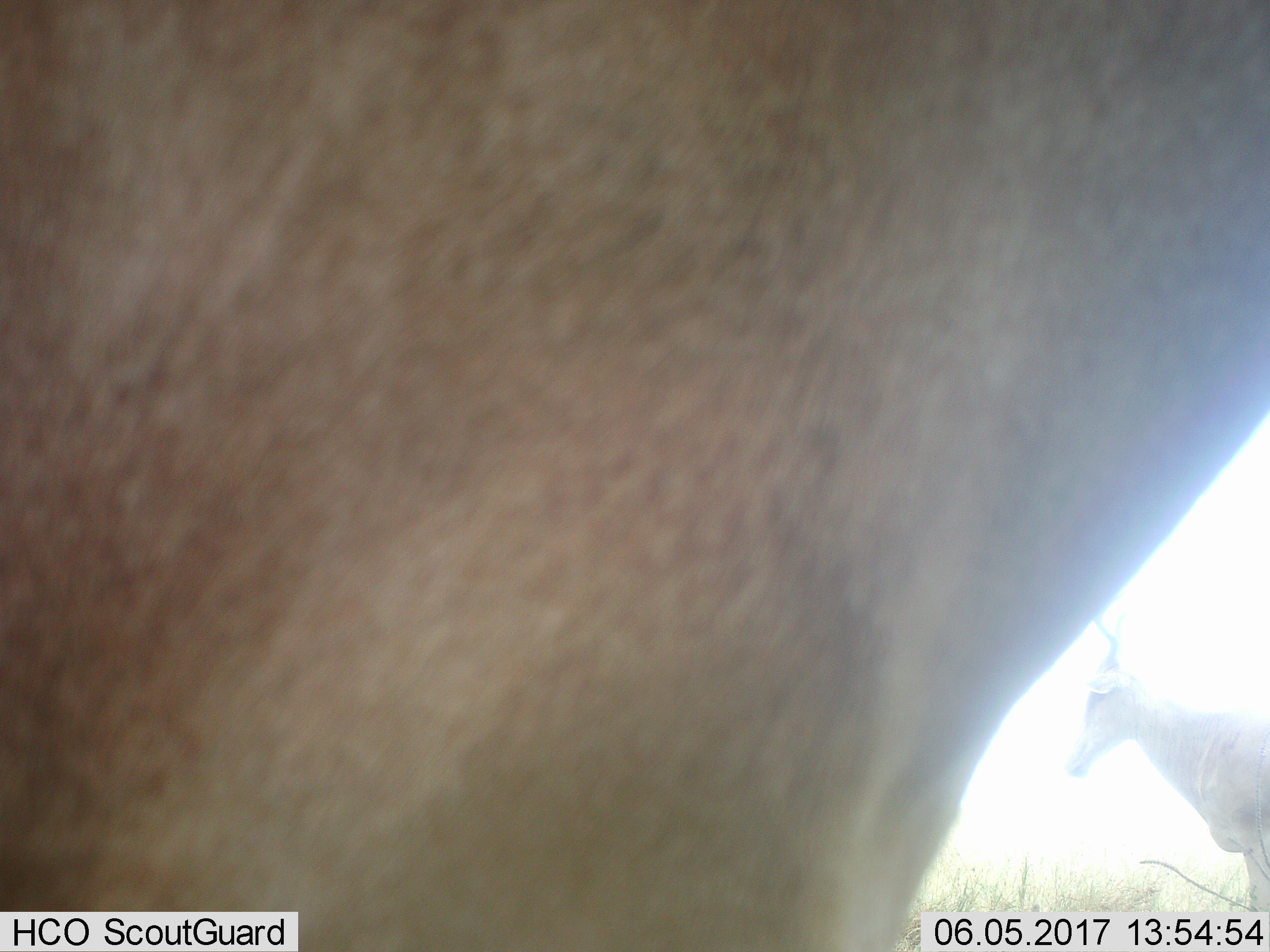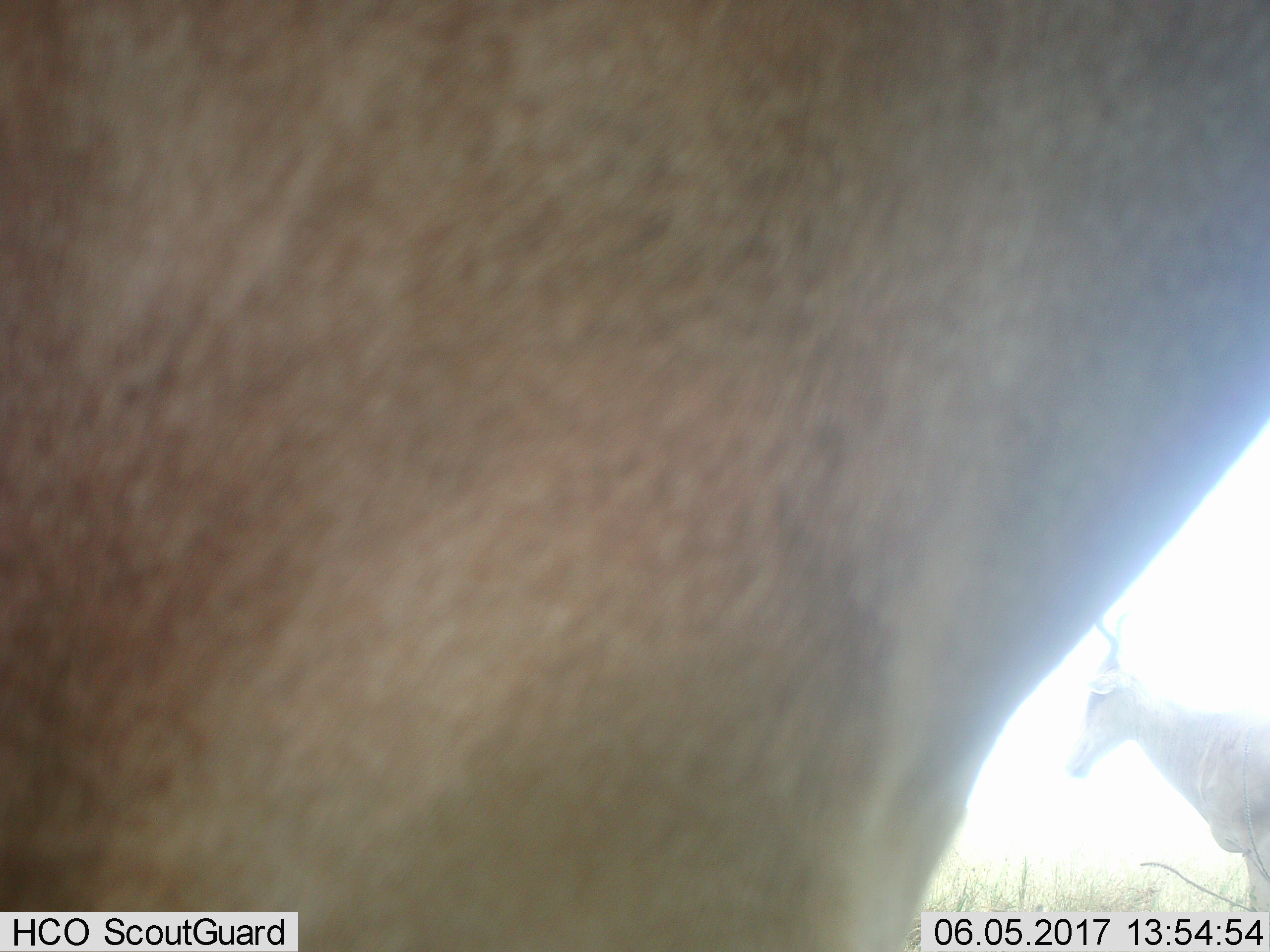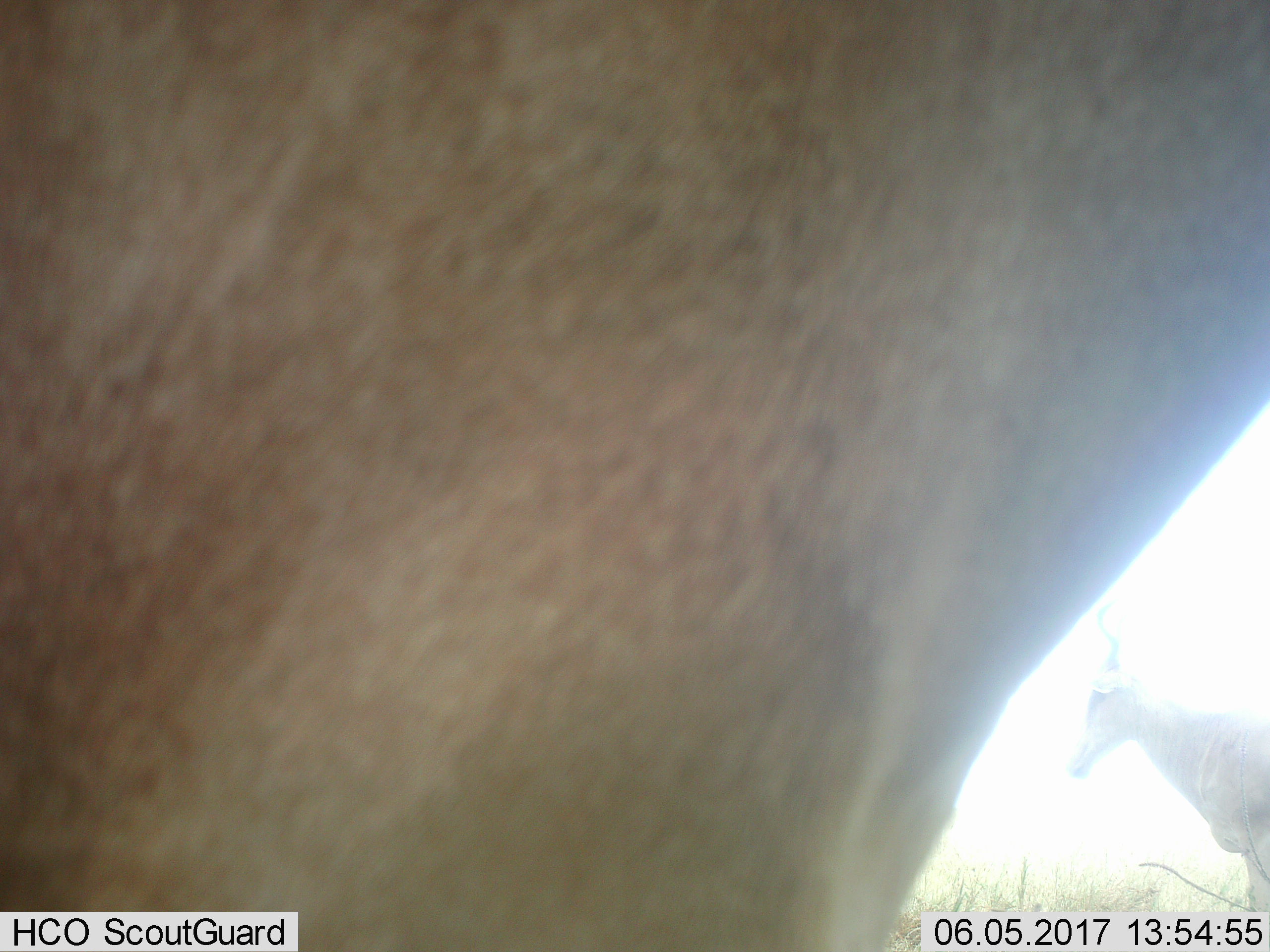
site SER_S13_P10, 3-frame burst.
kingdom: Animalia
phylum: Chordata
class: Mammalia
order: Artiodactyla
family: Bovidae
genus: Alcelaphus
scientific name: Alcelaphus buselaphus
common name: hartebeest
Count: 2.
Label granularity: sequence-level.